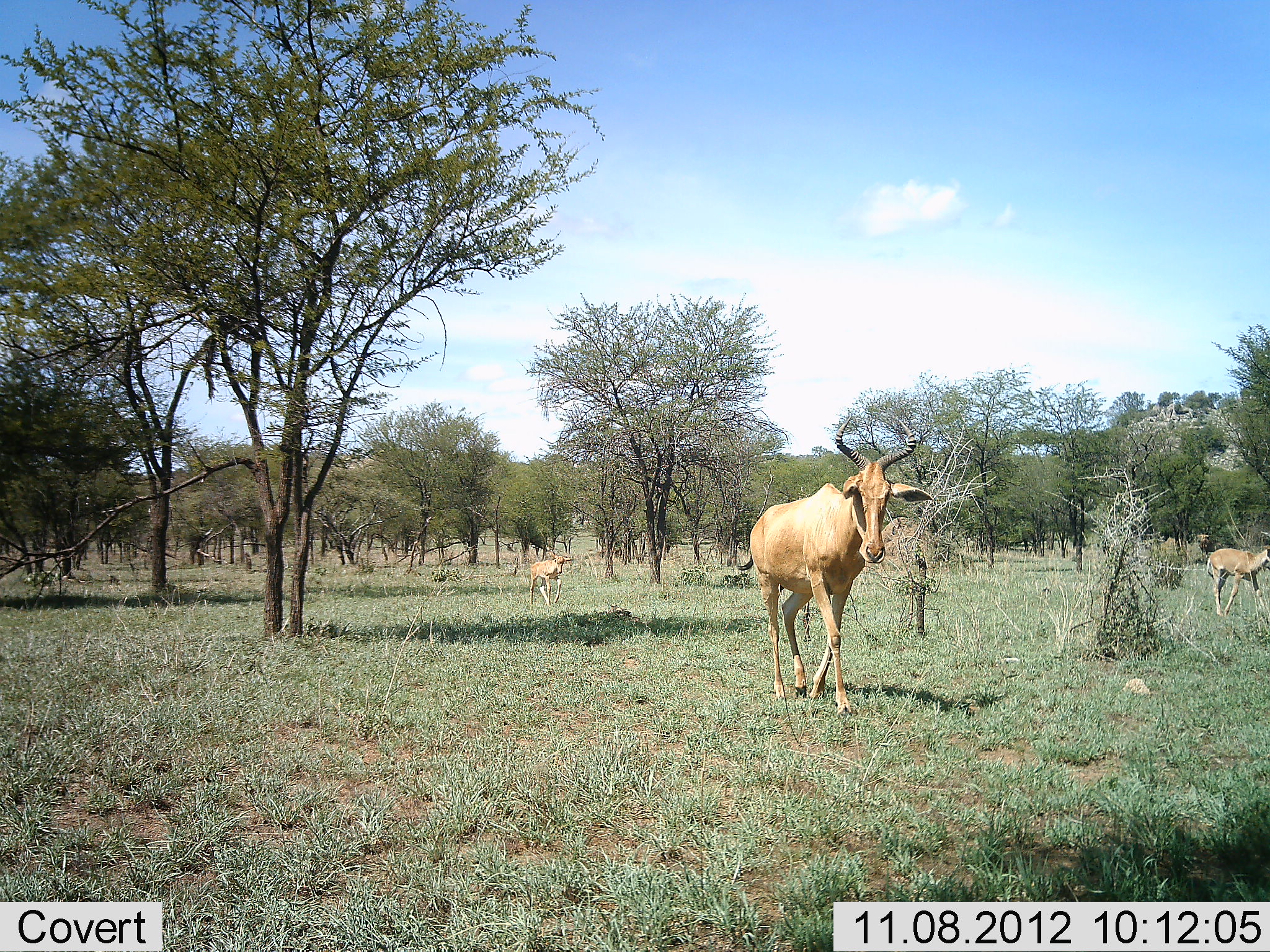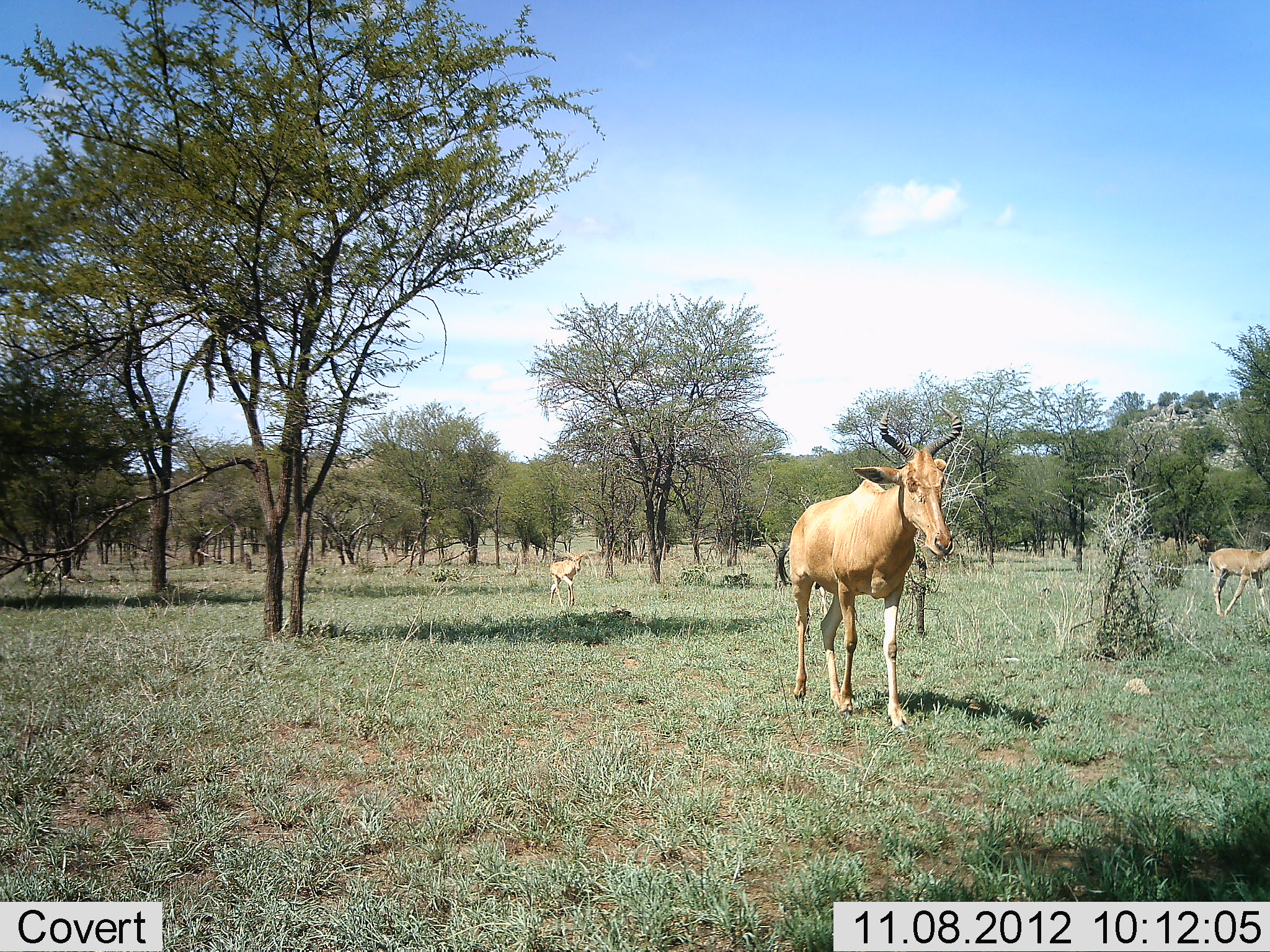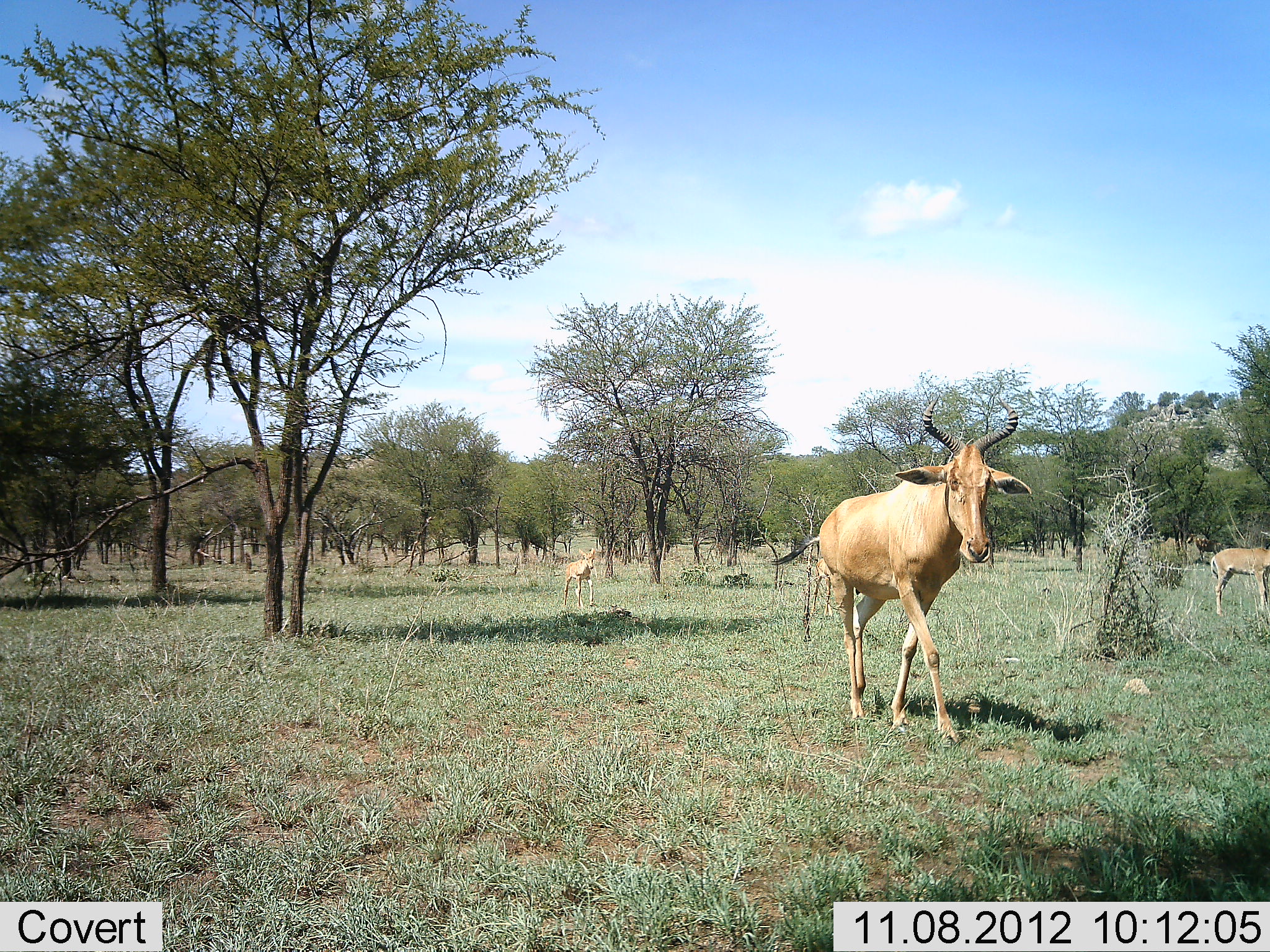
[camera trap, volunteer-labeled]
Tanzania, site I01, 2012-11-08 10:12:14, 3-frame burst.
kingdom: Animalia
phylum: Chordata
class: Mammalia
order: Artiodactyla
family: Bovidae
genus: Alcelaphus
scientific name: Alcelaphus buselaphus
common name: hartebeest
Hartebeest (Alcelaphus buselaphus), count 3. Behavior (volunteer vote fractions): standing 18%, resting 0%, moving 100%, interacting 0%. Young present (vote fraction): 36%. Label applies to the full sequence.